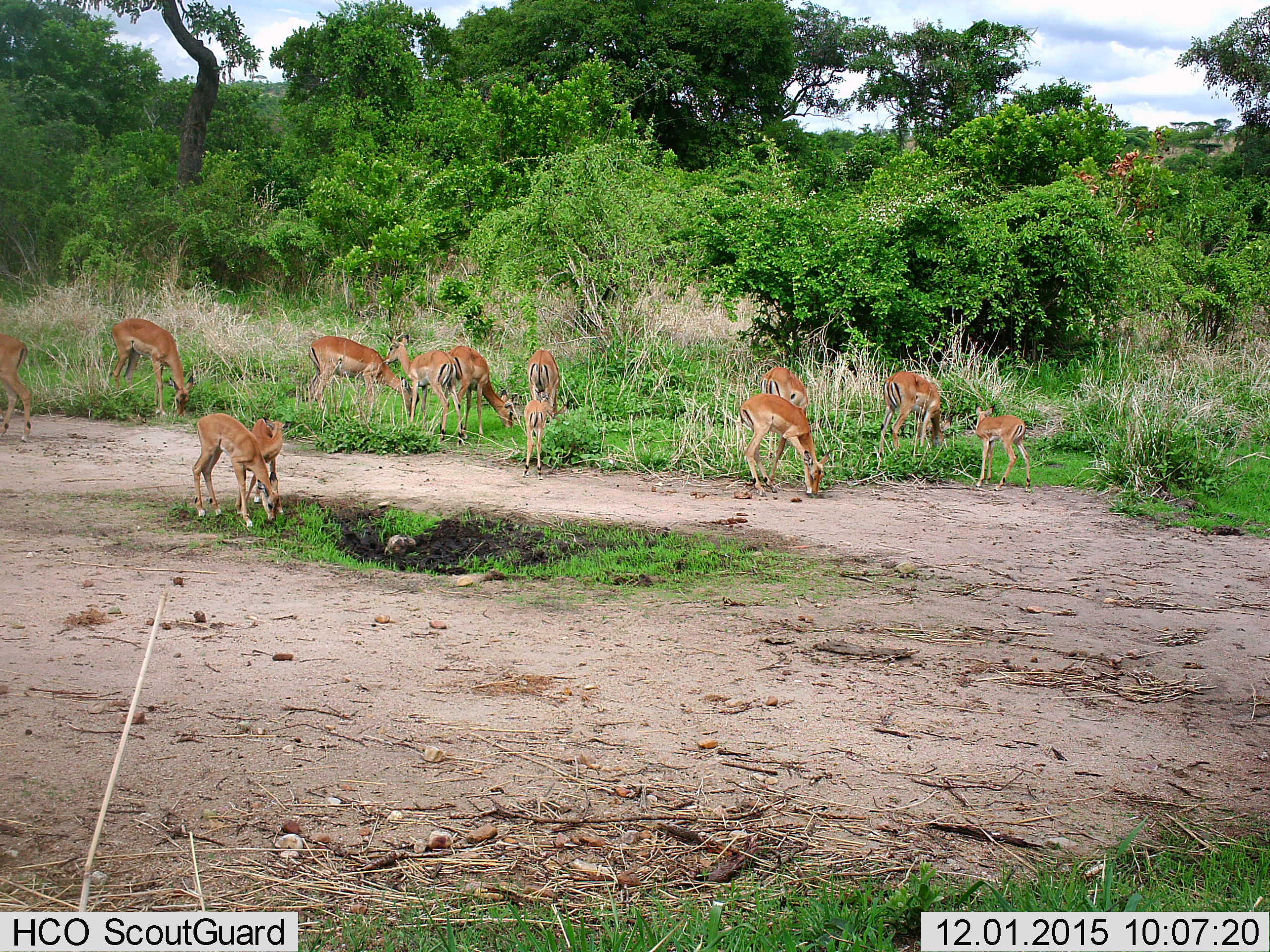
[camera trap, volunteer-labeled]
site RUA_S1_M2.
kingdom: Animalia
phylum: Chordata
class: Mammalia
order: Artiodactyla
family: Bovidae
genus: Aepyceros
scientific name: Aepyceros melampus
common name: impala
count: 11-50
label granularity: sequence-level